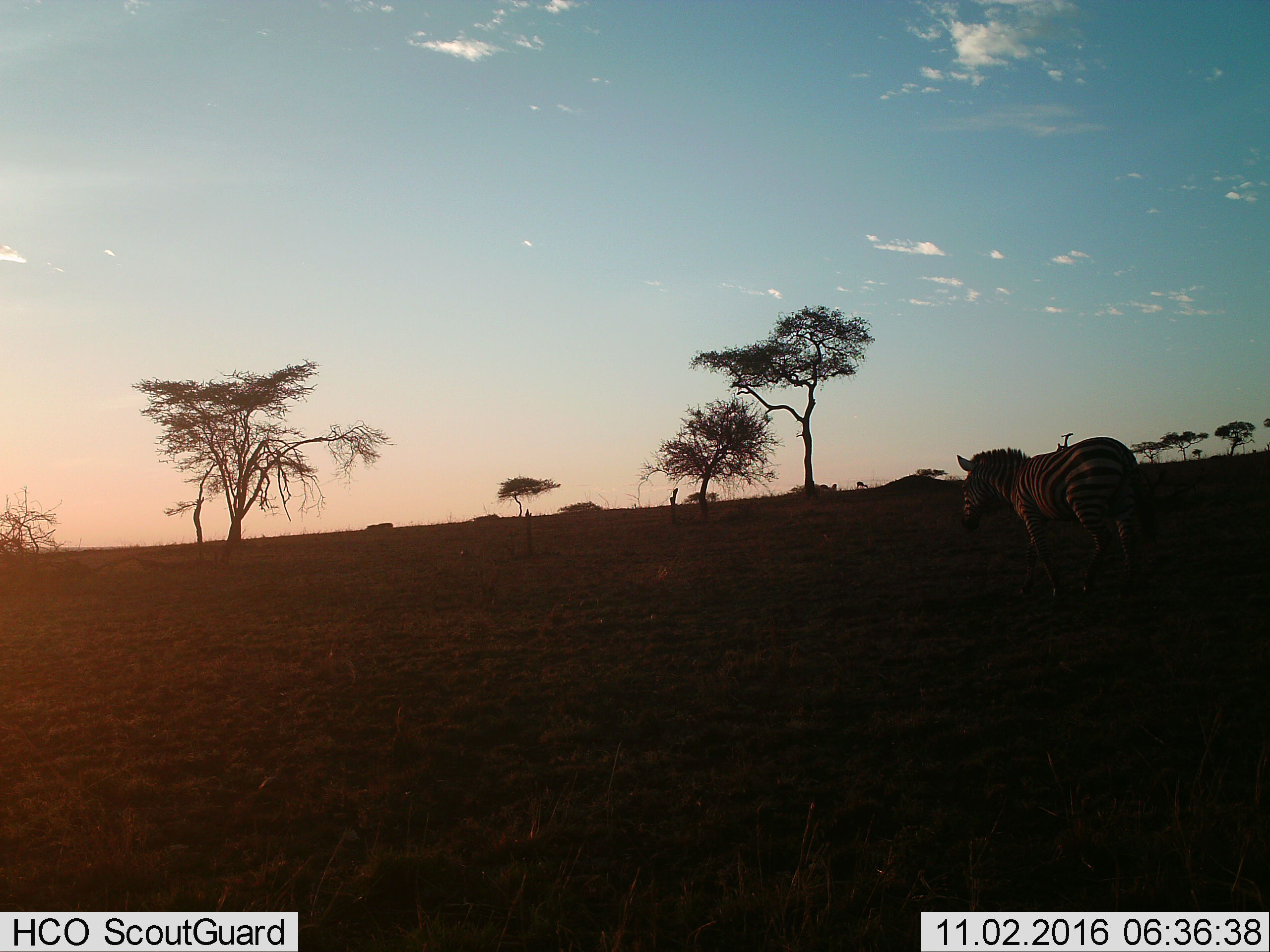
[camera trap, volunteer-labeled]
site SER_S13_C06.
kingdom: Animalia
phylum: Chordata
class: Mammalia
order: Perissodactyla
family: Equidae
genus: Equus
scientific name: Equus quagga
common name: plains zebra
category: zebraplains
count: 1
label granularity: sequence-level